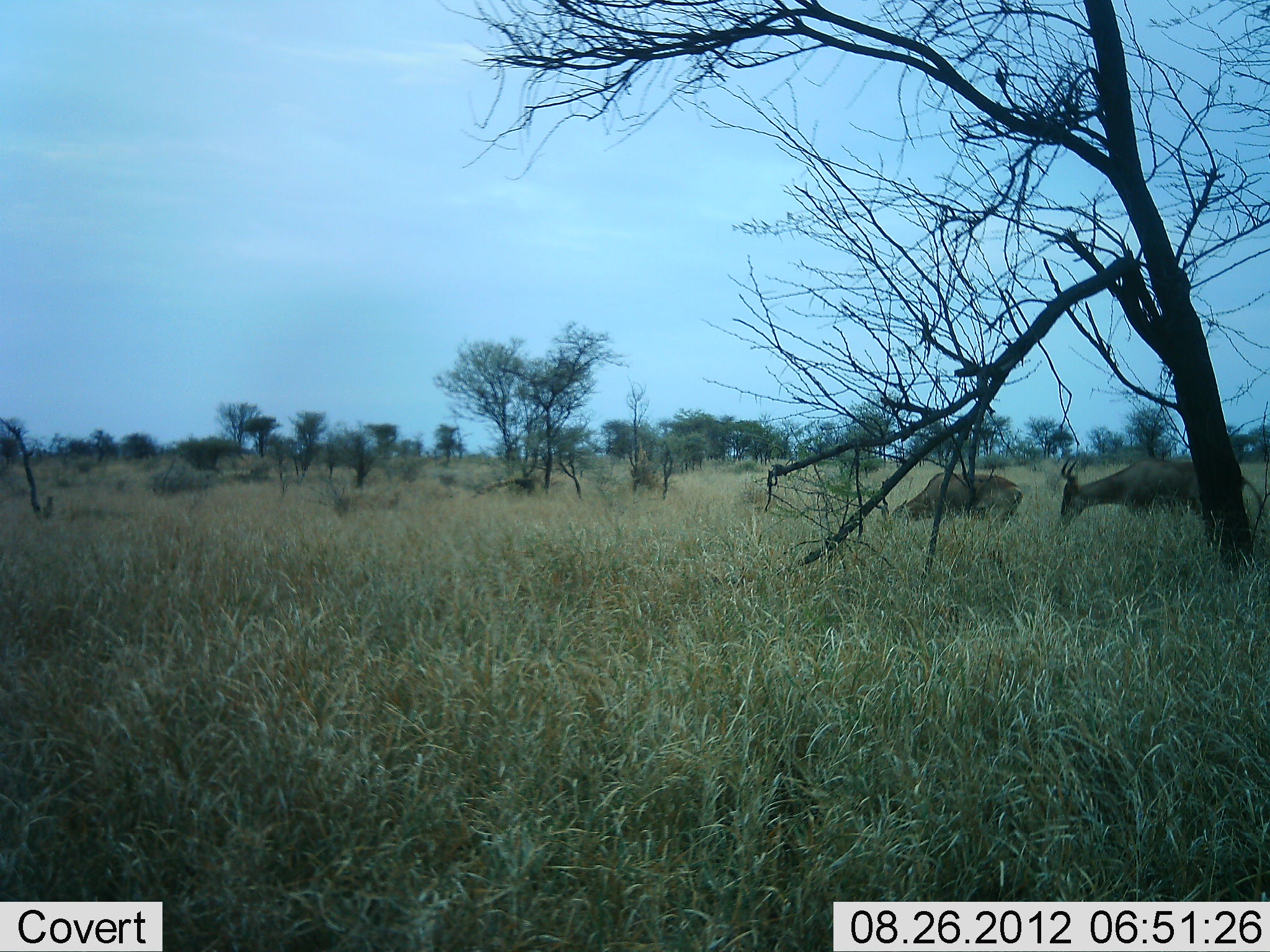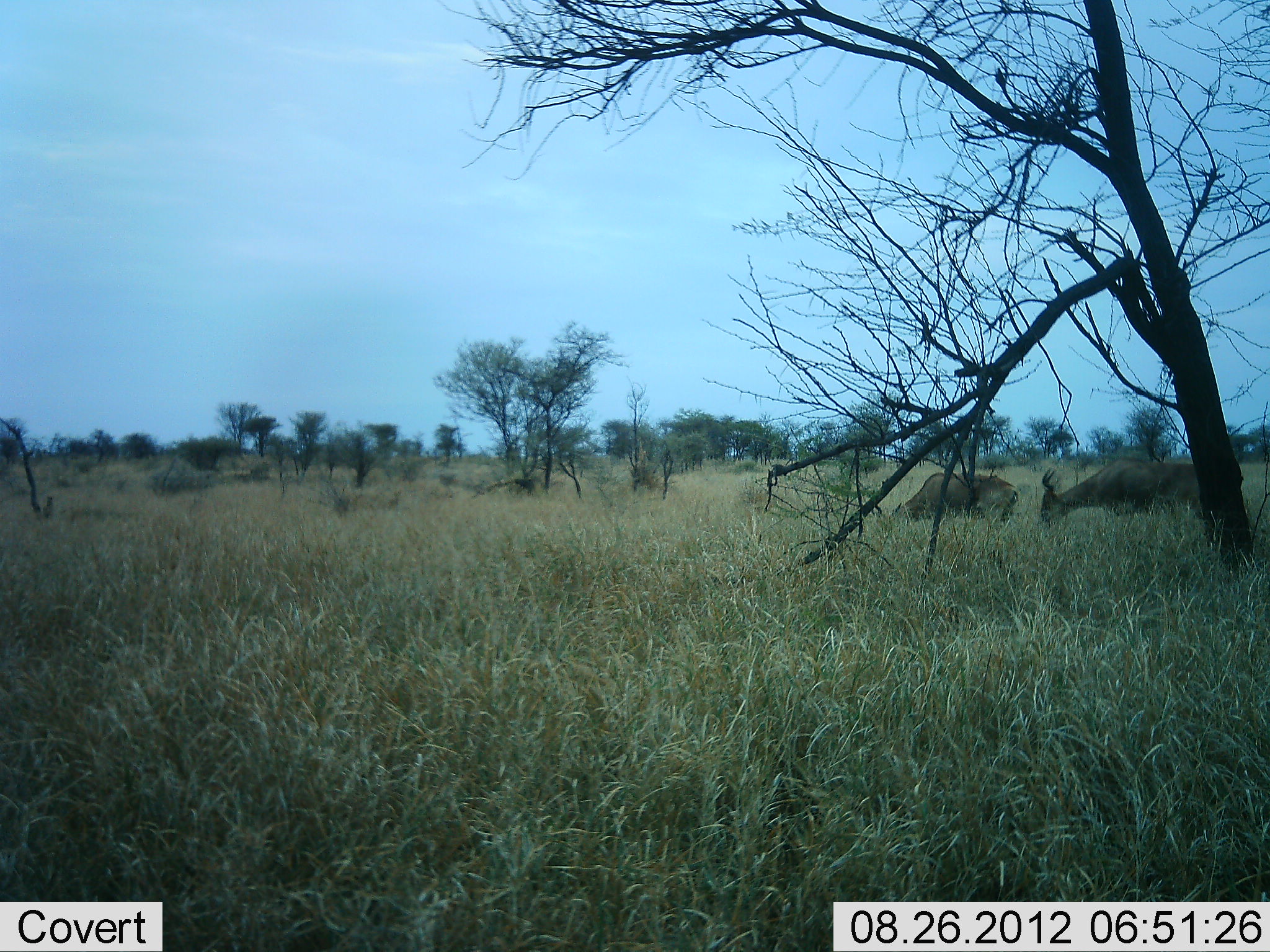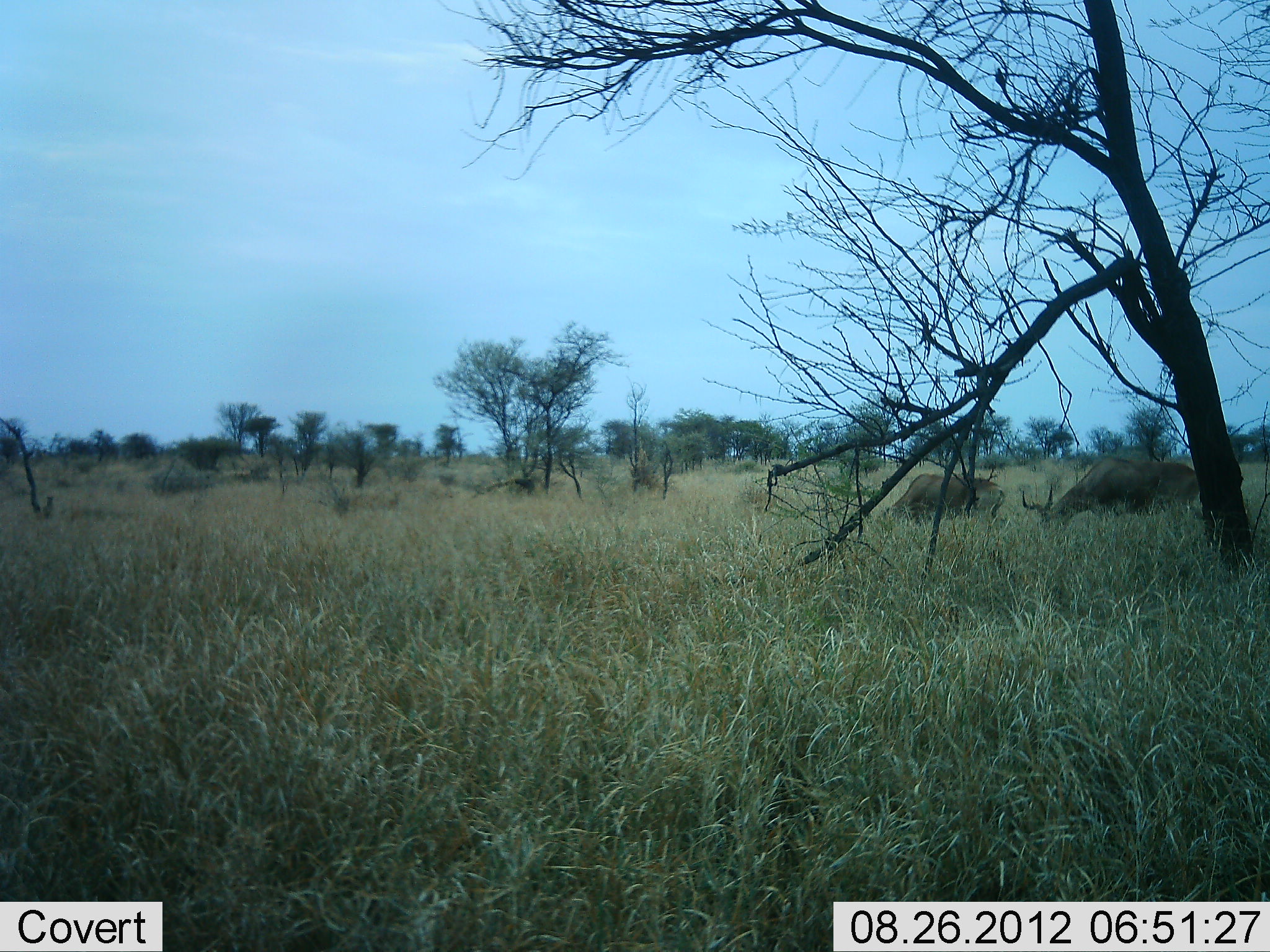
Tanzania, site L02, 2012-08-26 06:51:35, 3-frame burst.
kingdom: Animalia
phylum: Chordata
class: Mammalia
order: Artiodactyla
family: Bovidae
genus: Alcelaphus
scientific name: Alcelaphus buselaphus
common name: hartebeest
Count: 2.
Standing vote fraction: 20%.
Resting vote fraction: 0%.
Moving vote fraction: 30%.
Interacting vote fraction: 10%.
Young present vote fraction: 0%.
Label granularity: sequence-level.